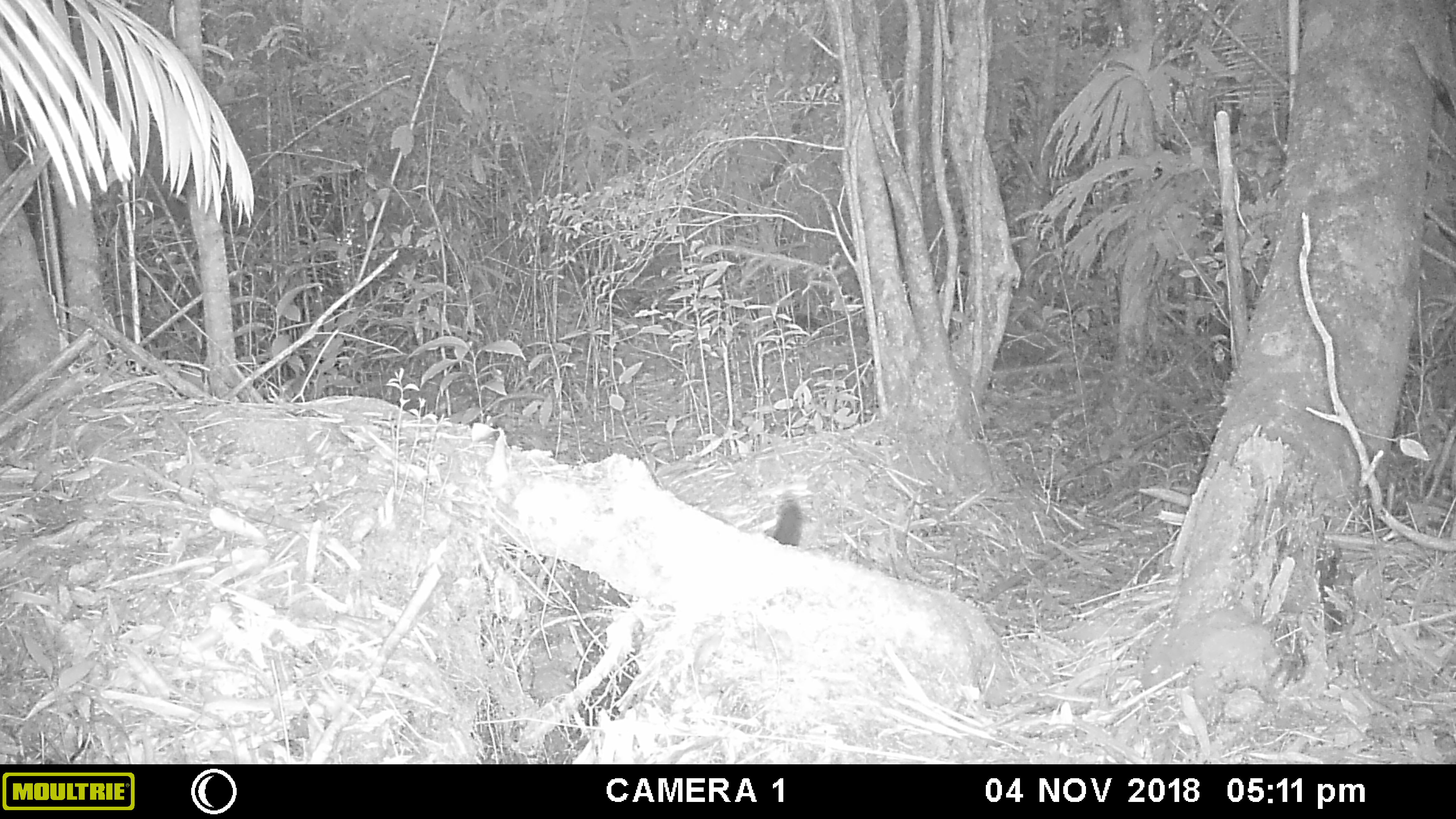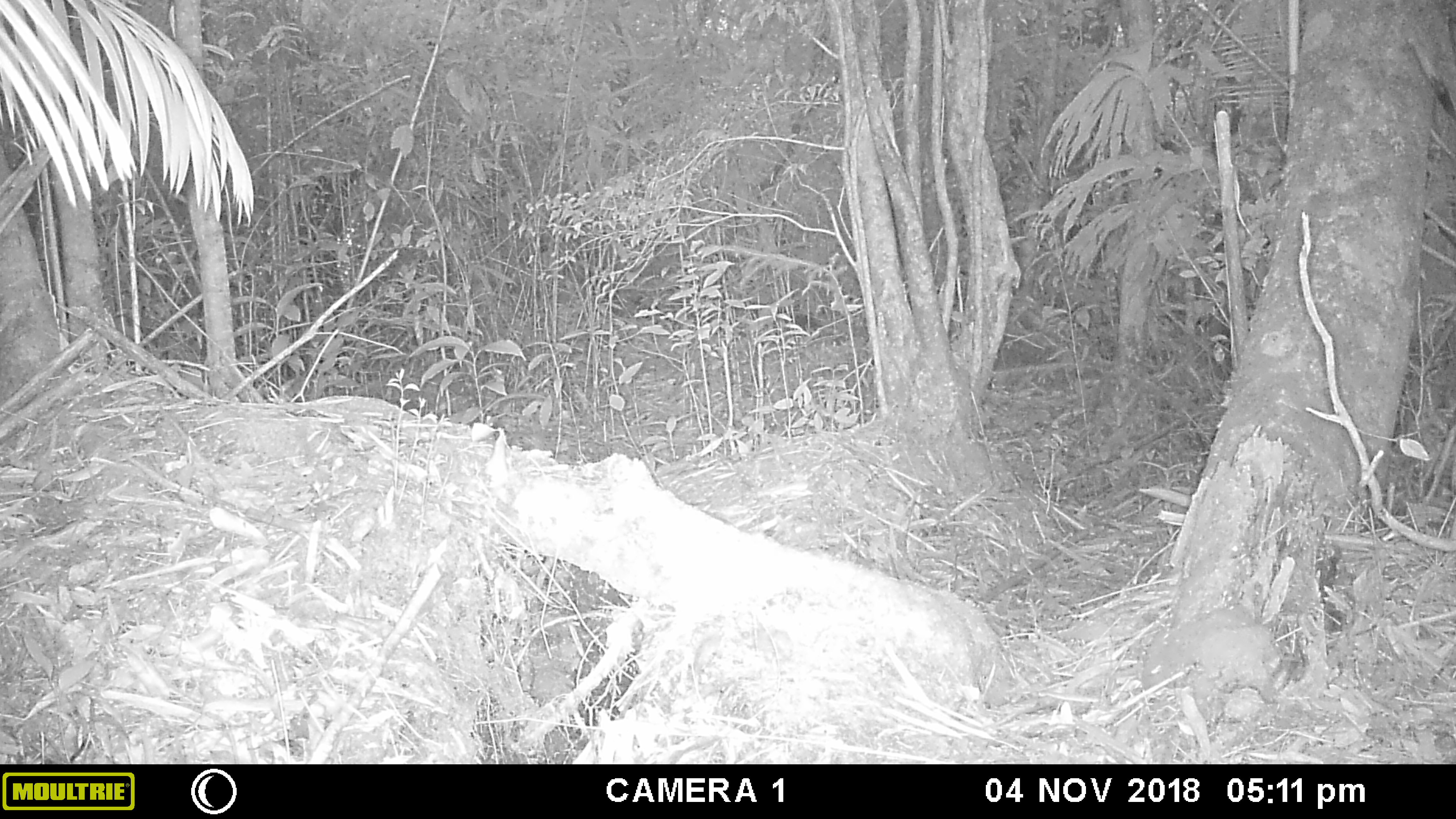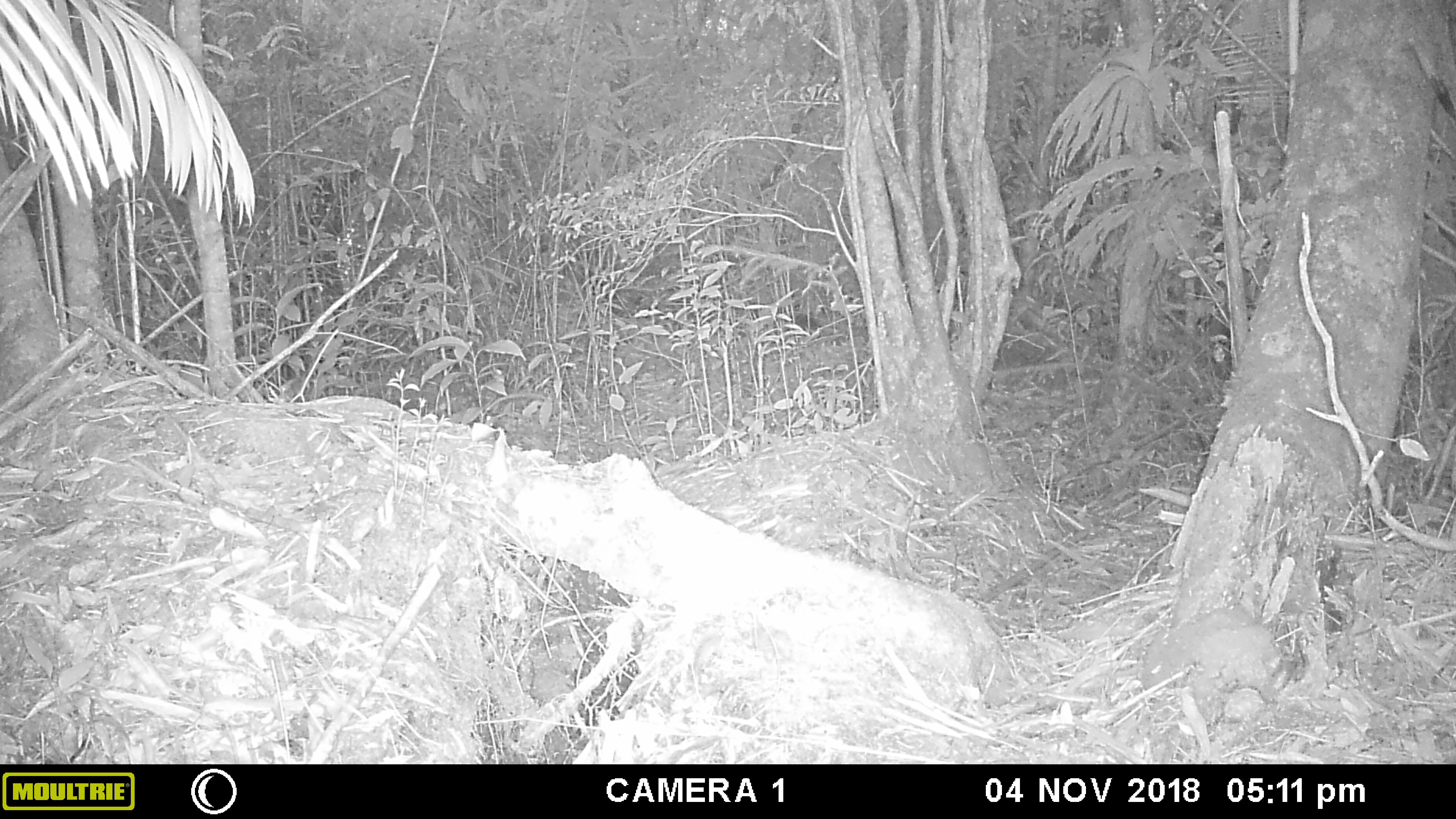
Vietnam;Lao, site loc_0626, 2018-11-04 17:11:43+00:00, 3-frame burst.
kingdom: Animalia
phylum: Chordata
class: Mammalia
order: Rodentia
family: Sciuridae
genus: Dremomys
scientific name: Dremomys rufigenis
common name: red-cheeked squirrel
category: red cheeked squirrel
Red cheeked squirrel (red-cheeked squirrel) (Dremomys rufigenis). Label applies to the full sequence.